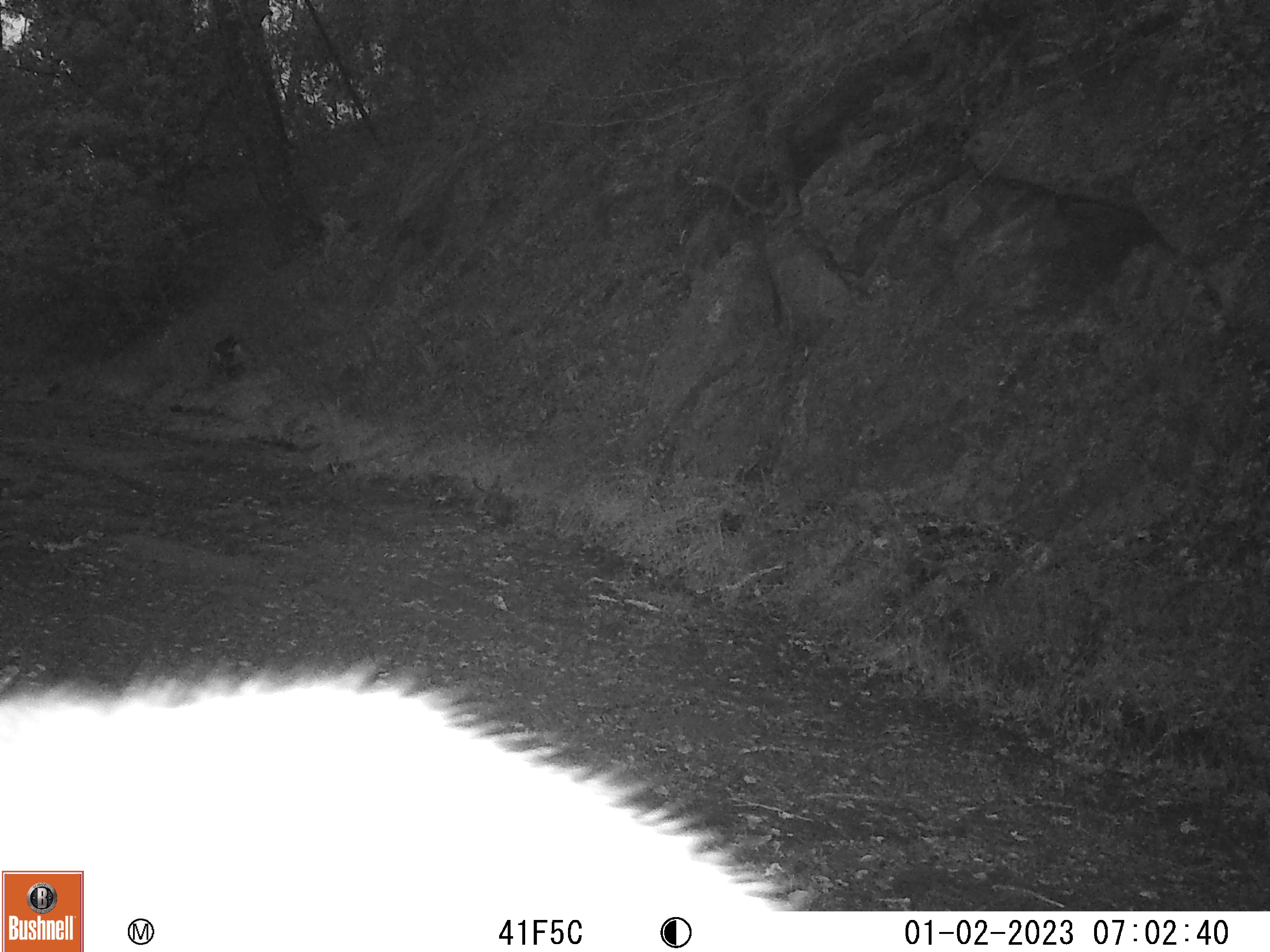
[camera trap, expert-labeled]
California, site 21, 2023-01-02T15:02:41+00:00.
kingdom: Animalia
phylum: Chordata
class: Mammalia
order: Artiodactyla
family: Cervidae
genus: Odocoileus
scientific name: Odocoileus hemionus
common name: mule deer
Mule deer (Odocoileus hemionus).